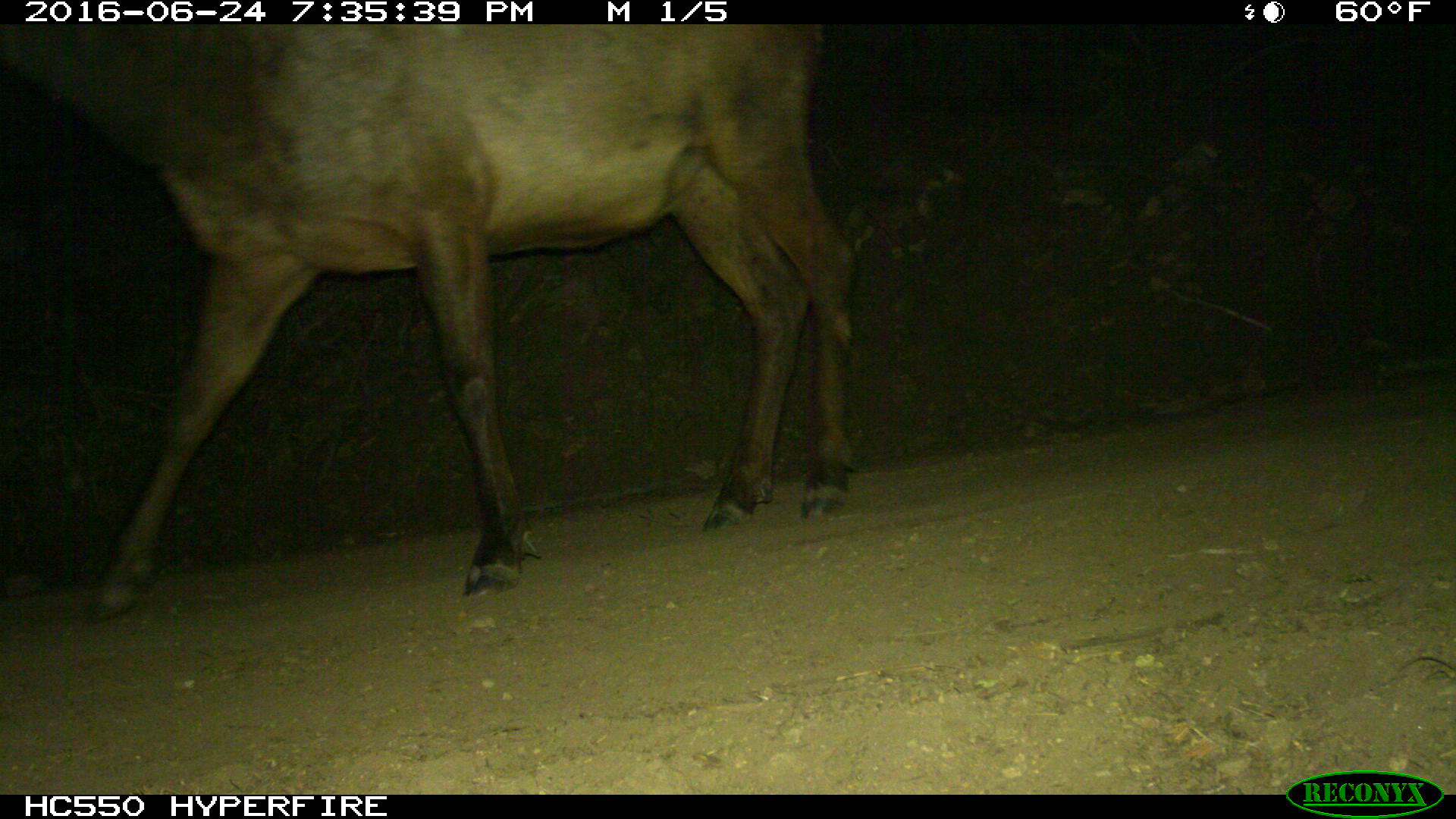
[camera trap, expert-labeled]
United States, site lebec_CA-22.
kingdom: Animalia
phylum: Chordata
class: Mammalia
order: Artiodactyla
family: Cervidae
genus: Cervus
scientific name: Cervus canadensis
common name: elk